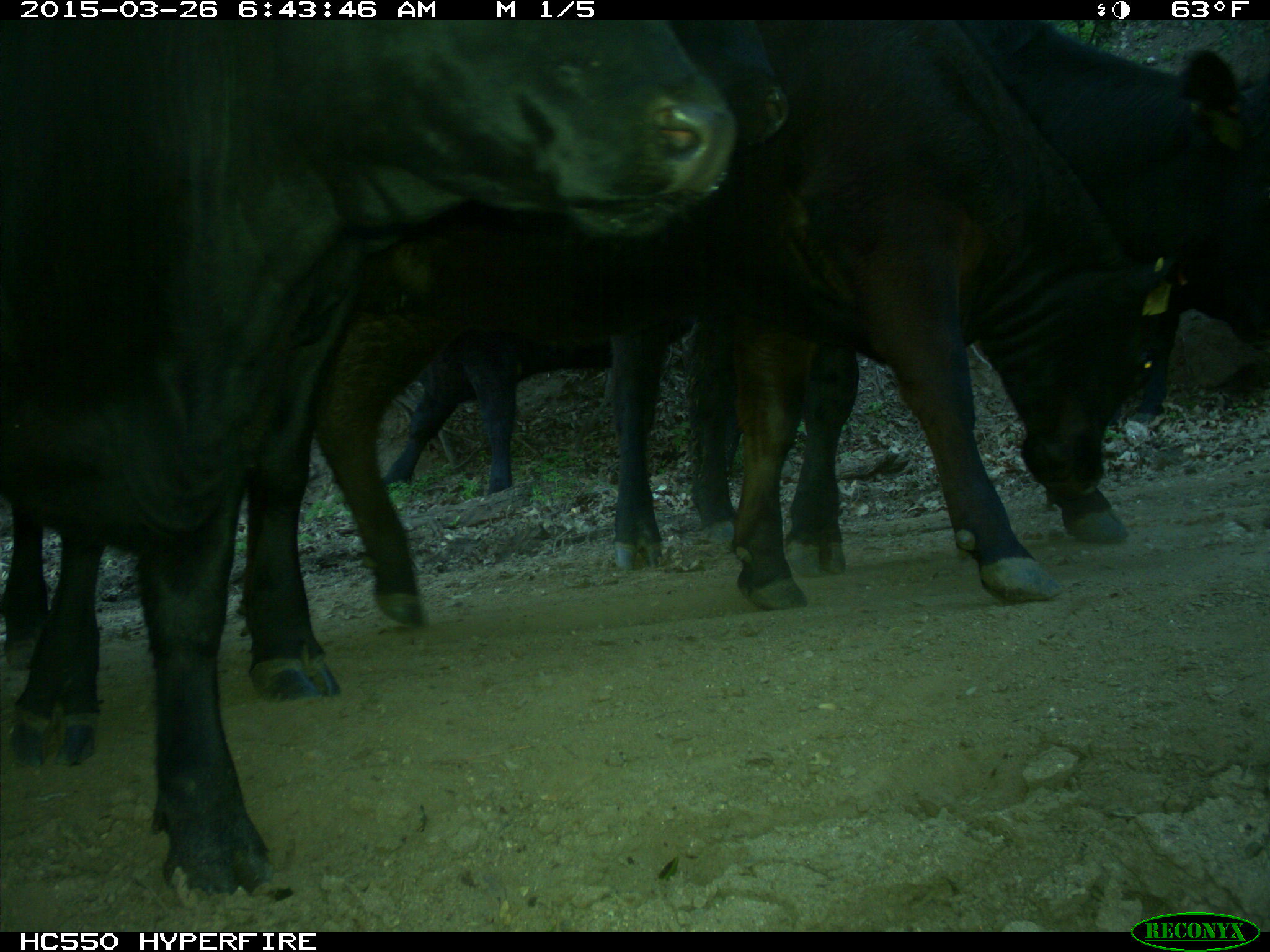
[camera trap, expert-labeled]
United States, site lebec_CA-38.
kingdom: Animalia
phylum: Chordata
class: Mammalia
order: Artiodactyla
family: Bovidae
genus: Bos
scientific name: Bos taurus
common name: domestic cow